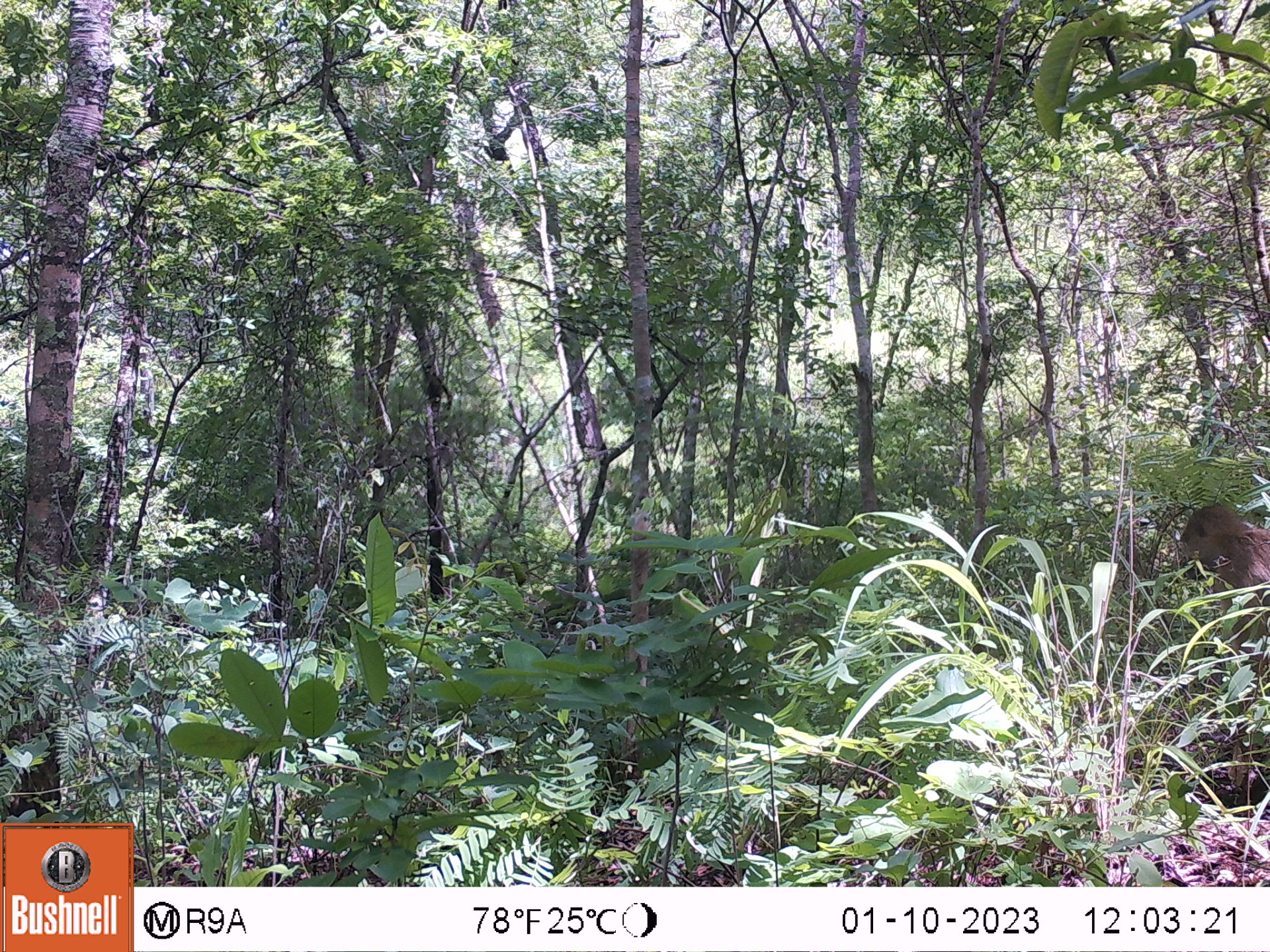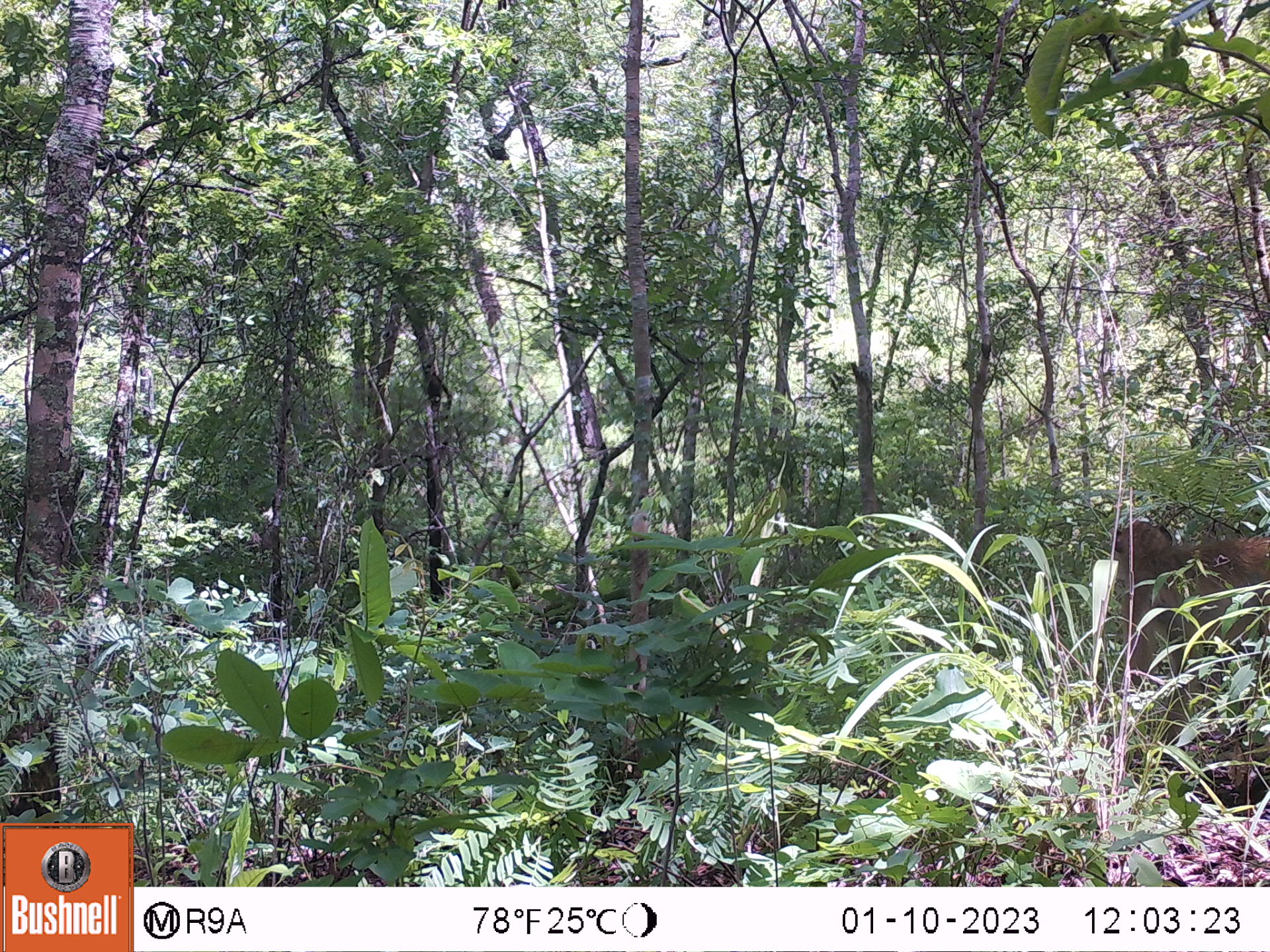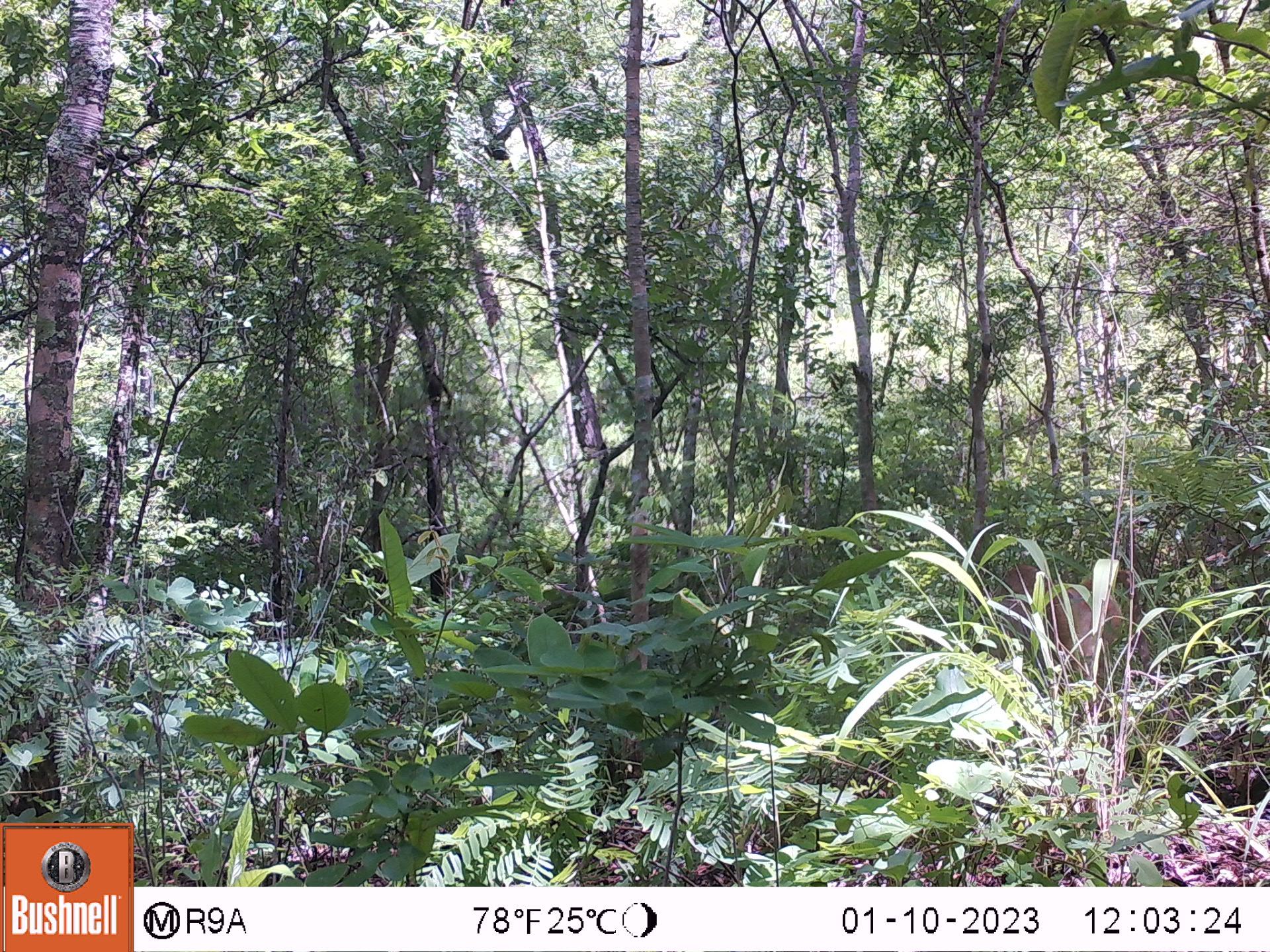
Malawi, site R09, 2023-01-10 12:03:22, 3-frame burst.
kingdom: Animalia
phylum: Chordata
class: Mammalia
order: Primates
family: Cercopithecidae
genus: Papio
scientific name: Papio cynocephalus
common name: yellow baboon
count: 1